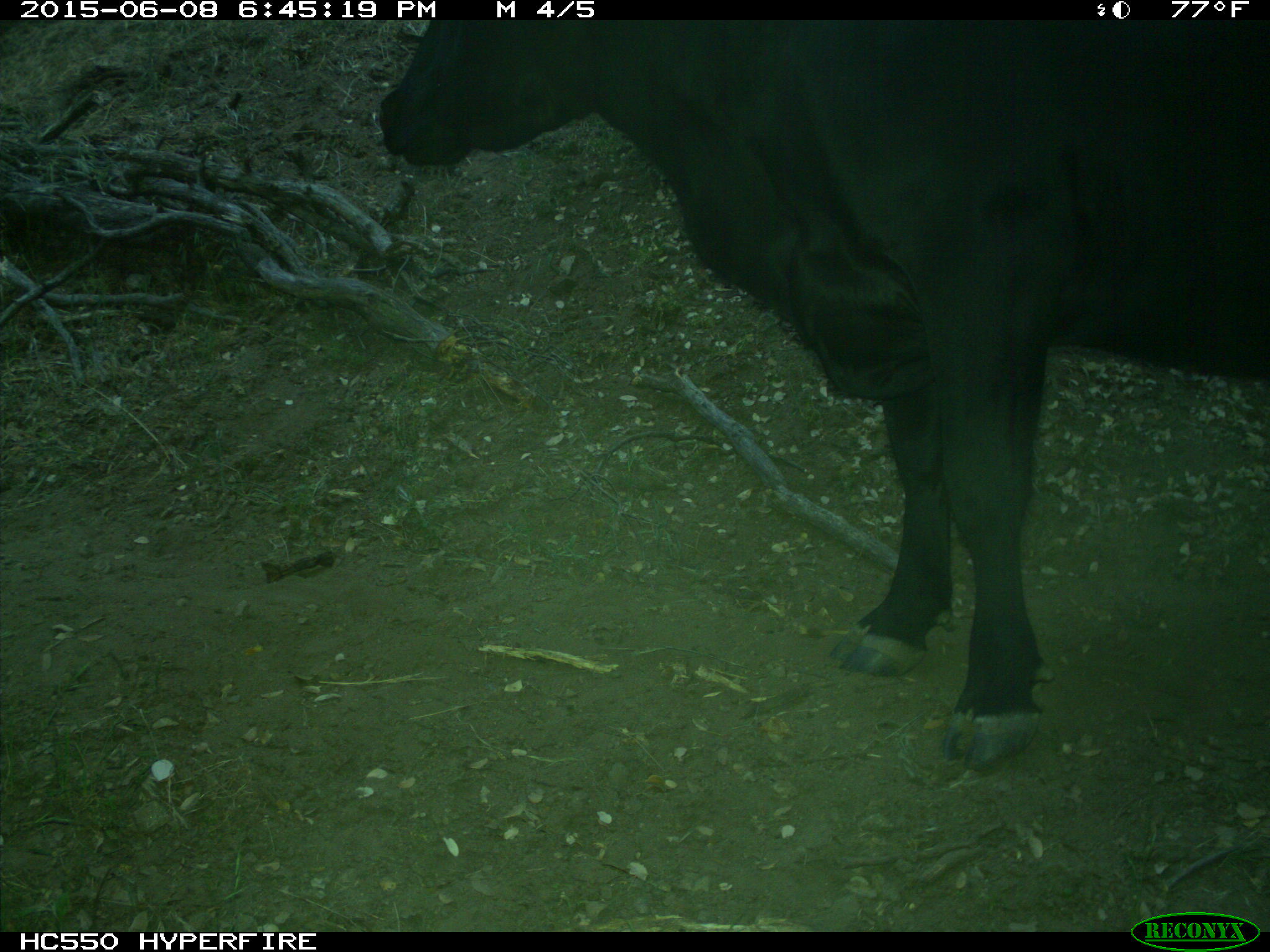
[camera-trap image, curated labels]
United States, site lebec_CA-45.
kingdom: Animalia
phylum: Chordata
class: Mammalia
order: Artiodactyla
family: Bovidae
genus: Bos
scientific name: Bos taurus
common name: domestic cow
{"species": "Bos taurus (domestic cow)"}